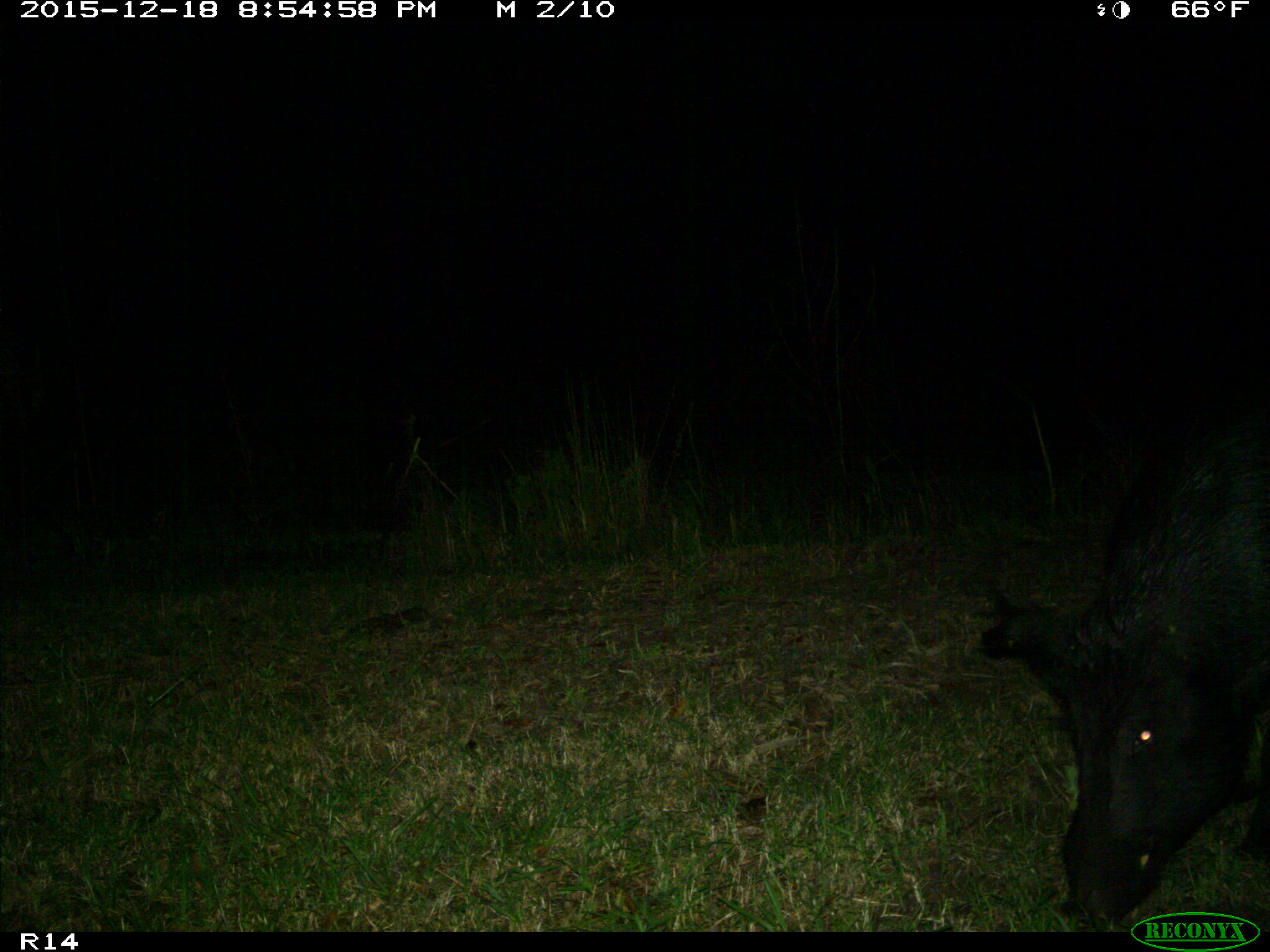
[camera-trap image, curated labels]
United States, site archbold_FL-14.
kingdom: Animalia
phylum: Chordata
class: Mammalia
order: Artiodactyla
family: Suidae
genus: Sus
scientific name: Sus scrofa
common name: wild boar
Sus scrofa (wild boar).